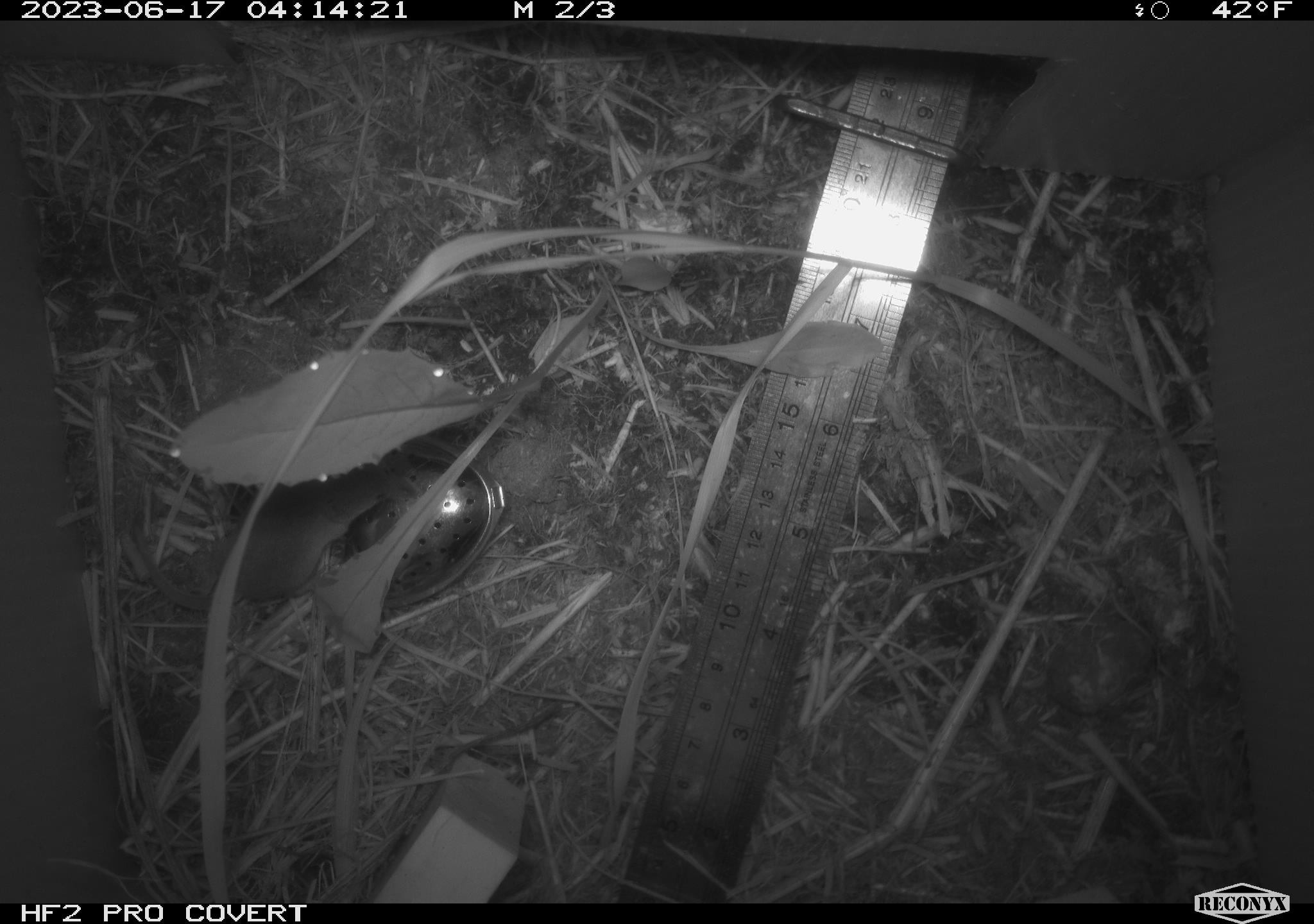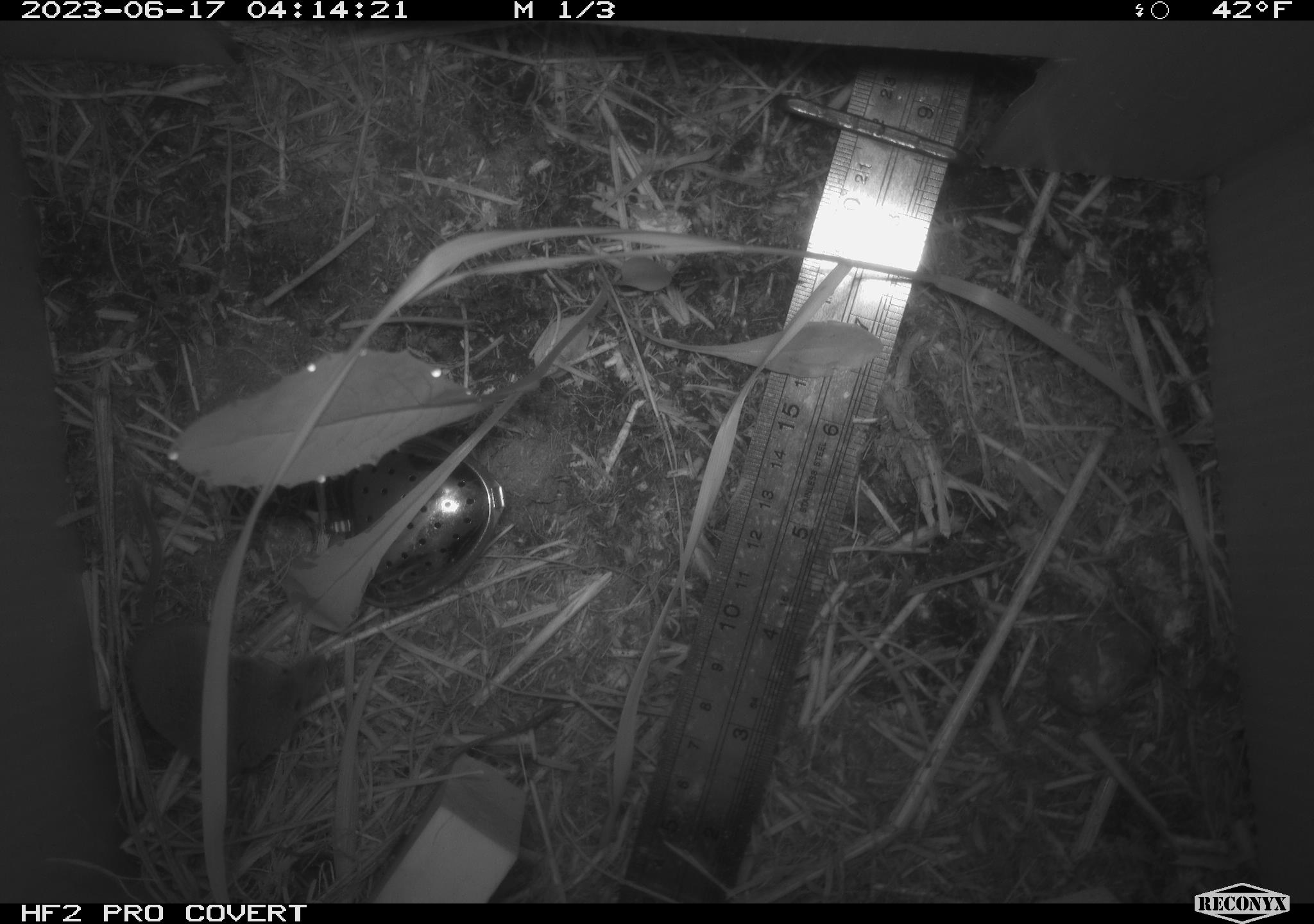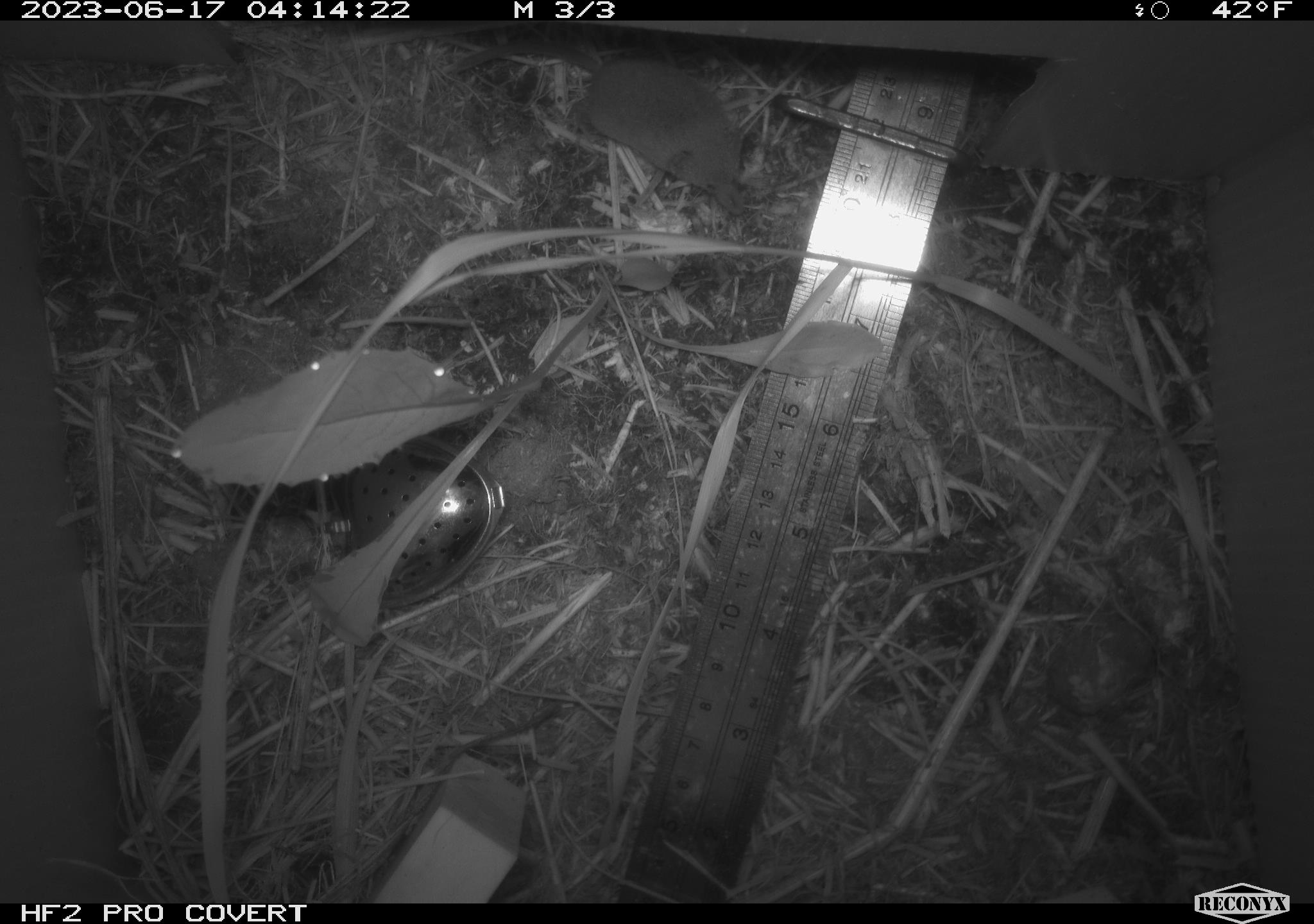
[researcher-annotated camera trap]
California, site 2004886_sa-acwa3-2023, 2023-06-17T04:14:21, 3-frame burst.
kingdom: Animalia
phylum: Chordata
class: Mammalia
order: Eulipotyphla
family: Soricidae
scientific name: Soricidae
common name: shrews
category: soricidae family